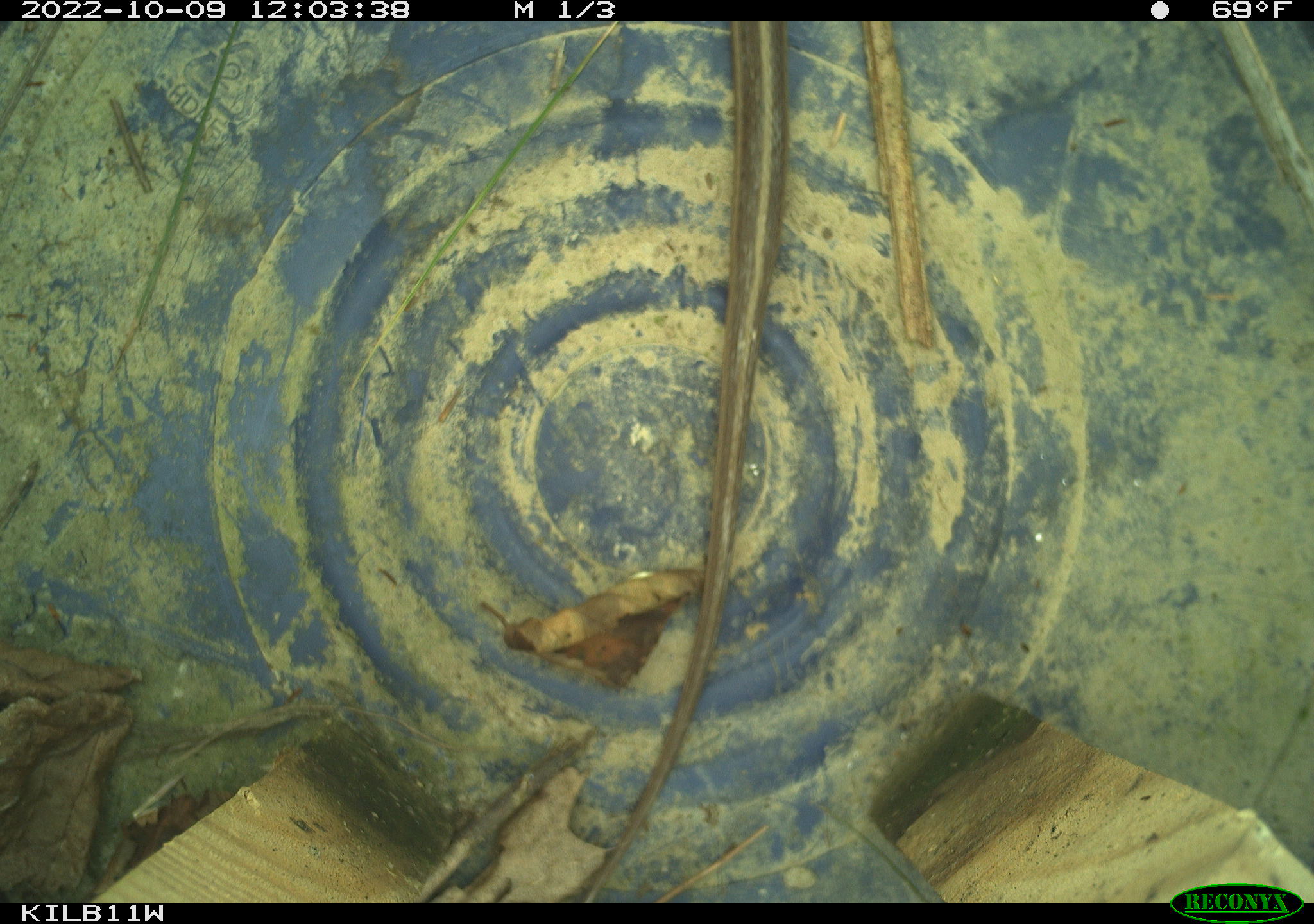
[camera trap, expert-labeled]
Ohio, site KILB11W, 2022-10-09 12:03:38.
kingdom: Animalia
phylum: Chordata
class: Reptilia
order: Squamata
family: Colubridae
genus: Thamnophis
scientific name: Thamnophis sirtalis sirtalis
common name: eastern gartersnake